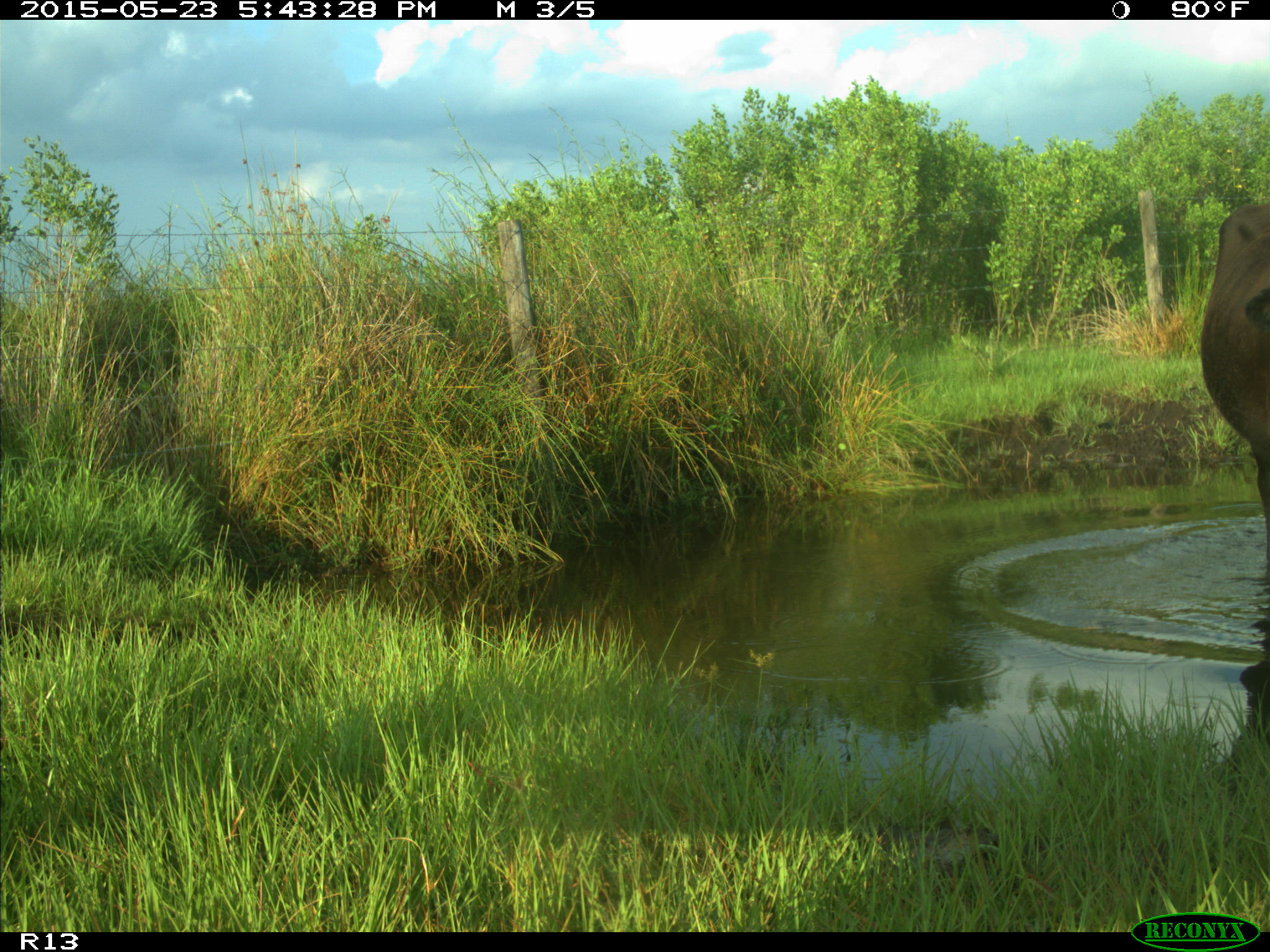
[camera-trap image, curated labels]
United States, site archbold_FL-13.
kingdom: Animalia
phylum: Chordata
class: Mammalia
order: Artiodactyla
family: Bovidae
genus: Bos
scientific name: Bos taurus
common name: domestic cow